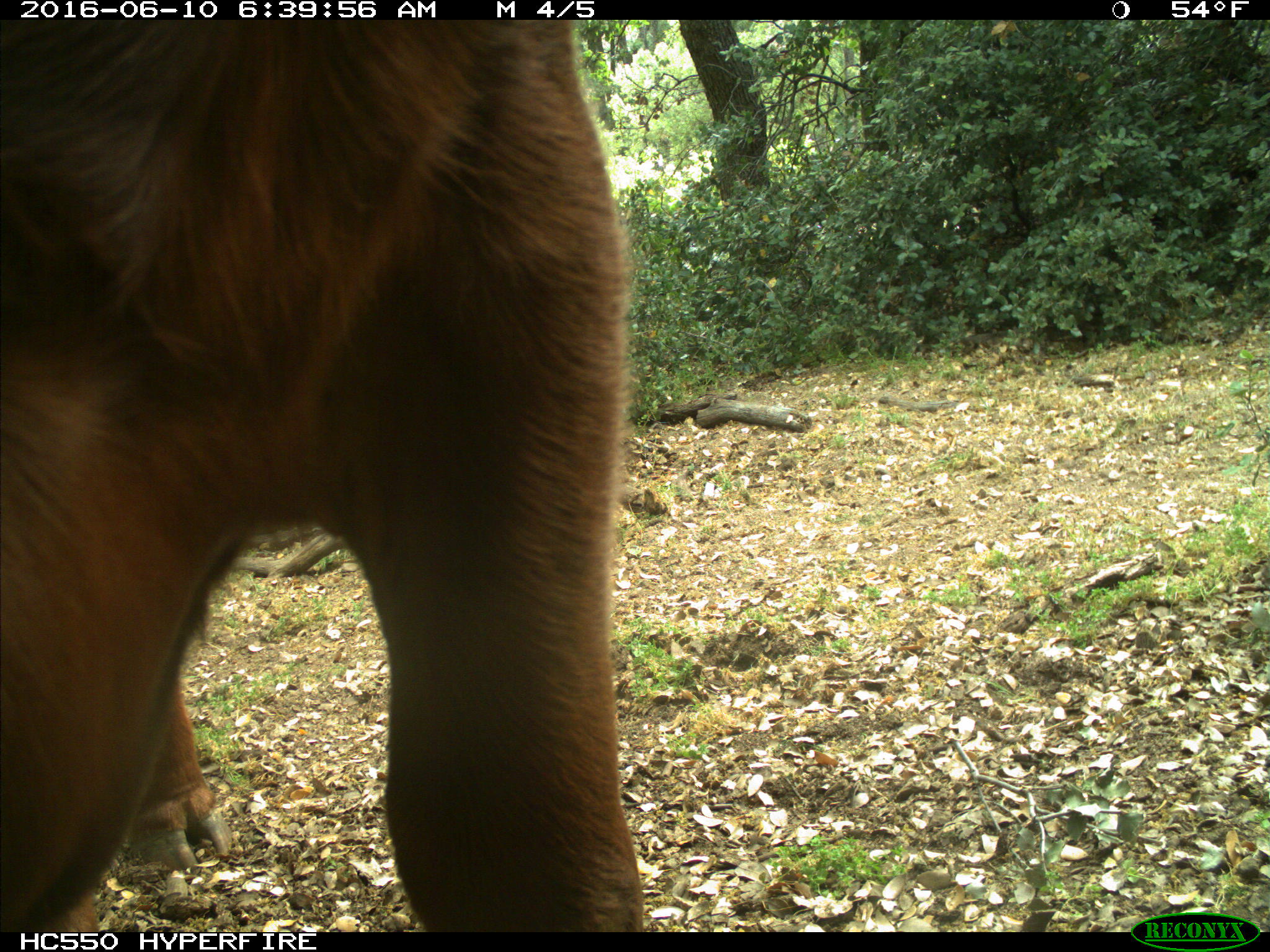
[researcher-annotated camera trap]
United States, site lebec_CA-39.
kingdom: Animalia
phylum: Chordata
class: Mammalia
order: Artiodactyla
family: Bovidae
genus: Bos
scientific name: Bos taurus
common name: domestic cow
Bos taurus (domestic cow).